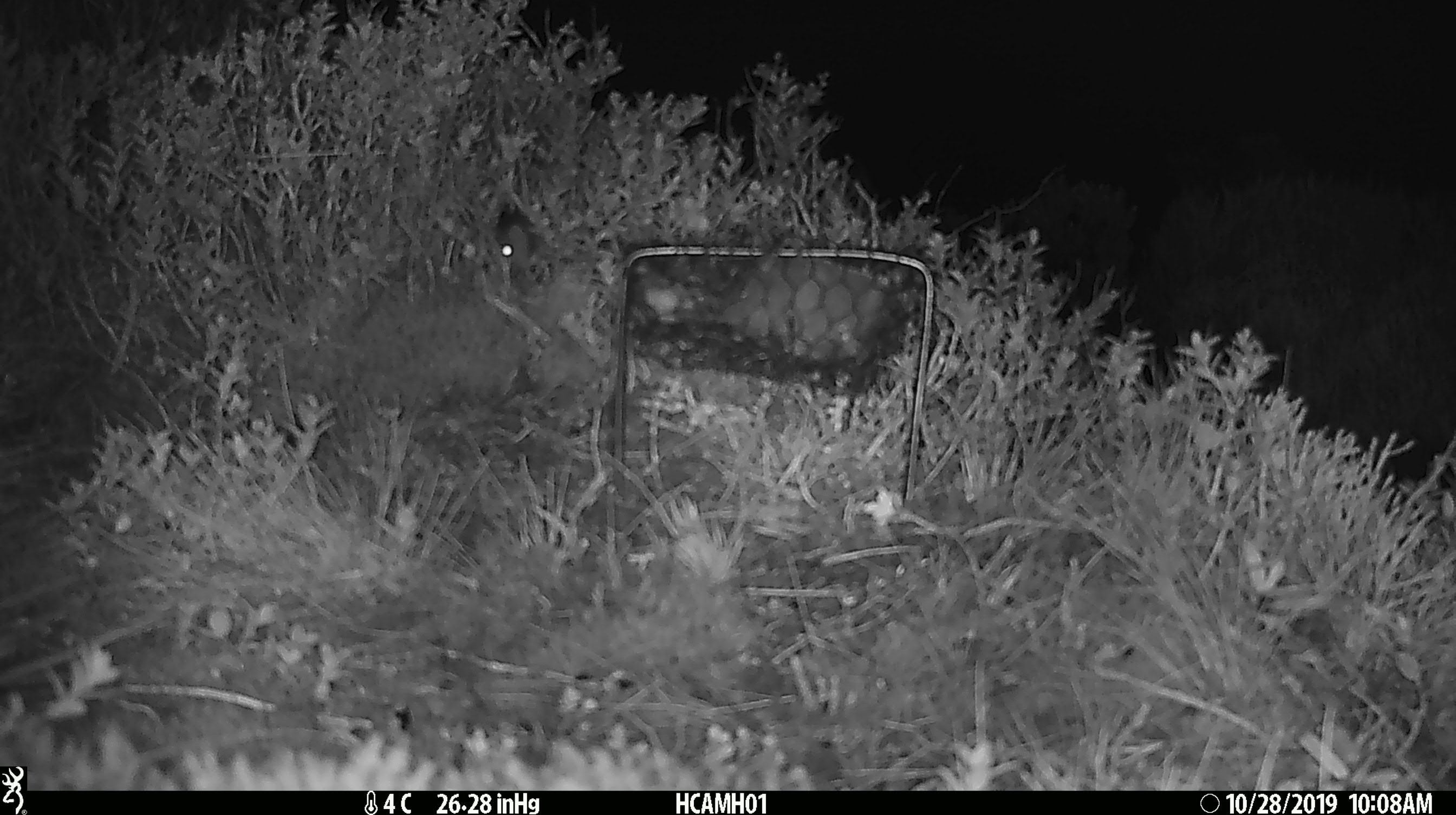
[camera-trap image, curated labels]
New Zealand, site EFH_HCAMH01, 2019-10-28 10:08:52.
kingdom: Animalia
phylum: Chordata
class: Mammalia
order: Rodentia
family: Muridae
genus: Mus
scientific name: Mus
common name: mouse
Mouse (Mus).